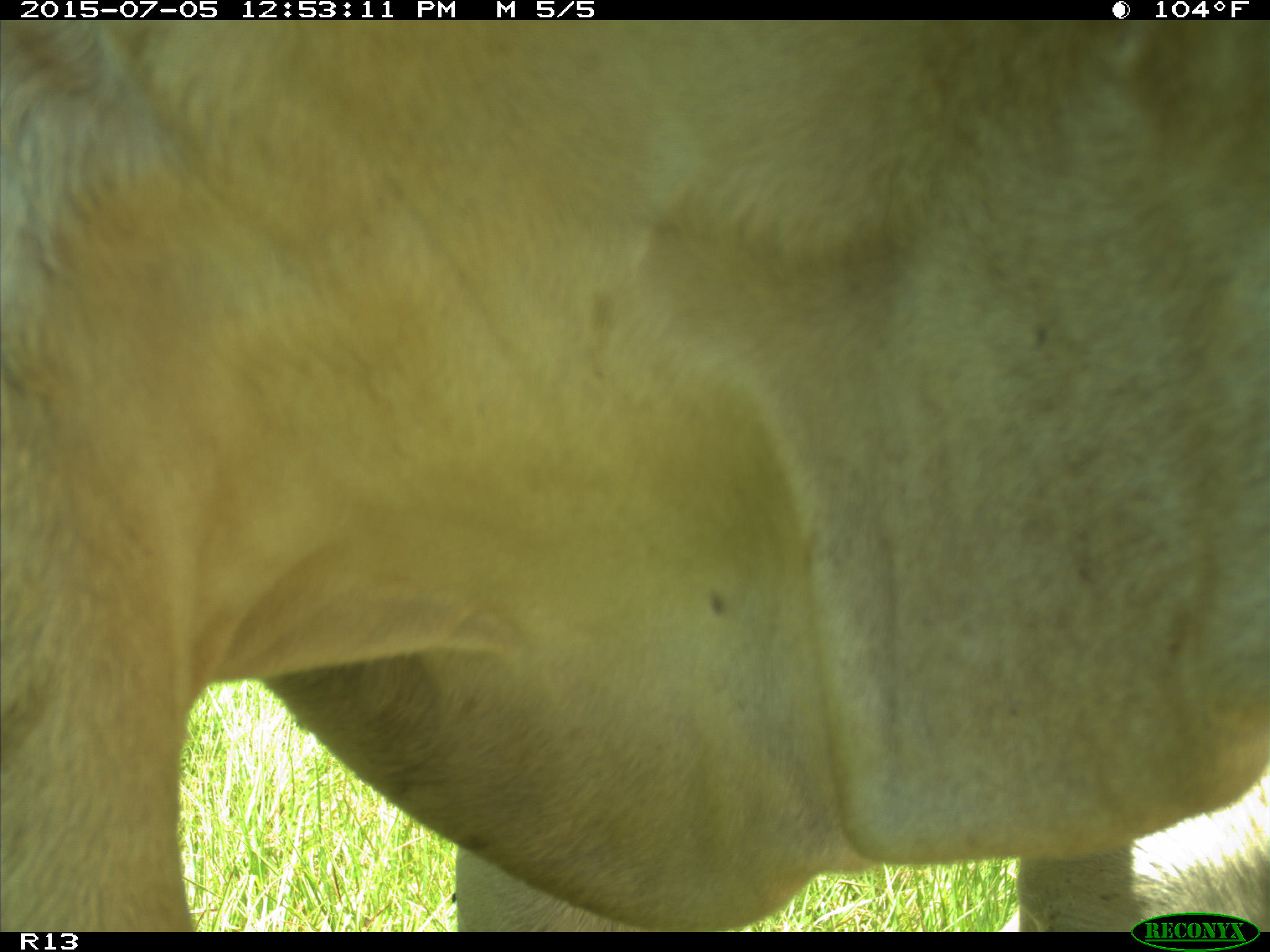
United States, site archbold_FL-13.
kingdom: Animalia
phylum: Chordata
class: Mammalia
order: Artiodactyla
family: Bovidae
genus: Bos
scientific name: Bos taurus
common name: domestic cow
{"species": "Bos taurus (domestic cow)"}